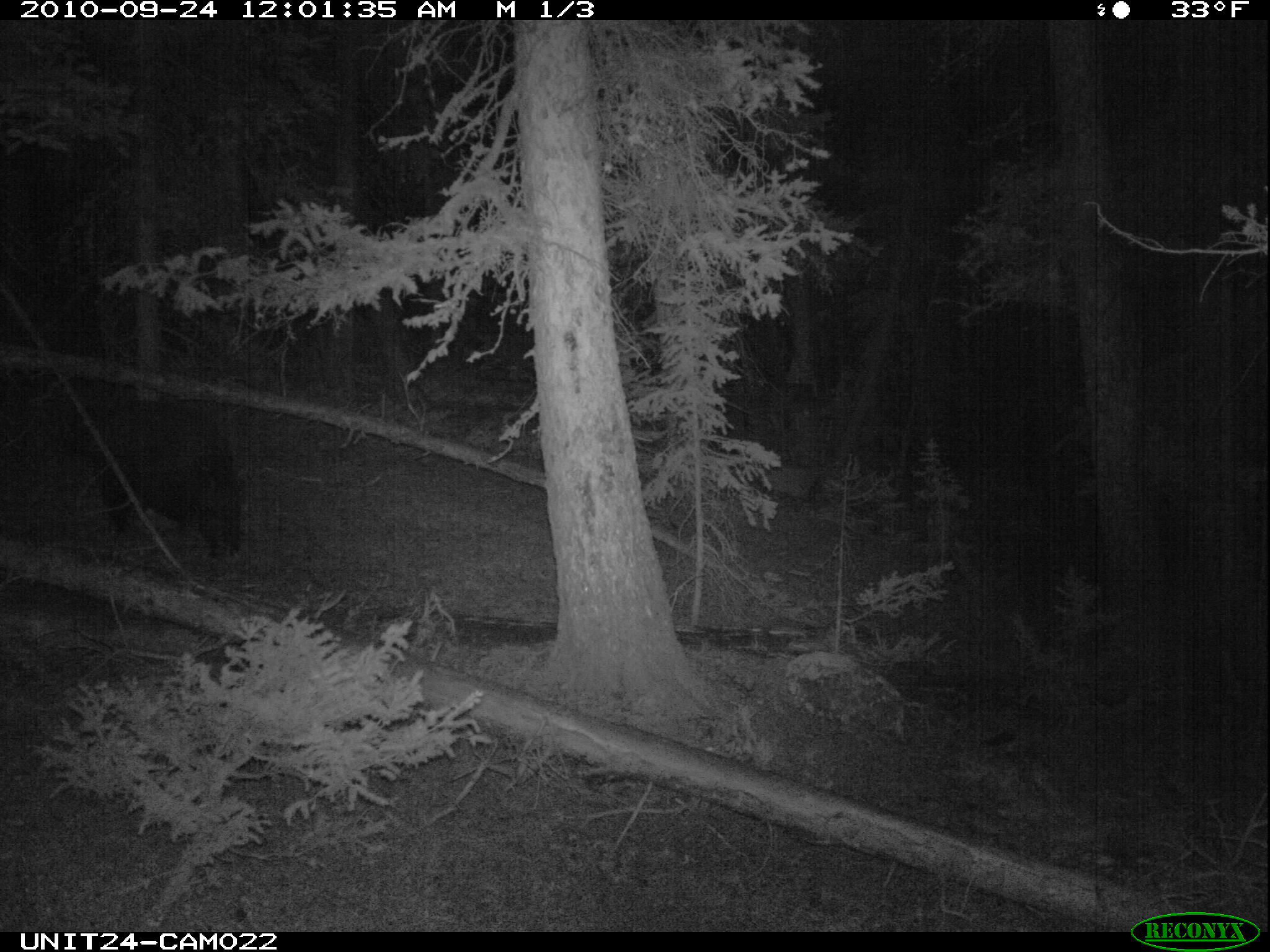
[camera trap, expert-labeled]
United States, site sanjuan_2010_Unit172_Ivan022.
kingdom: Animalia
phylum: Chordata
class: Mammalia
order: Carnivora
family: Ursidae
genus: Ursus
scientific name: Ursus americanus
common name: american black bear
Ursus americanus (american black bear).